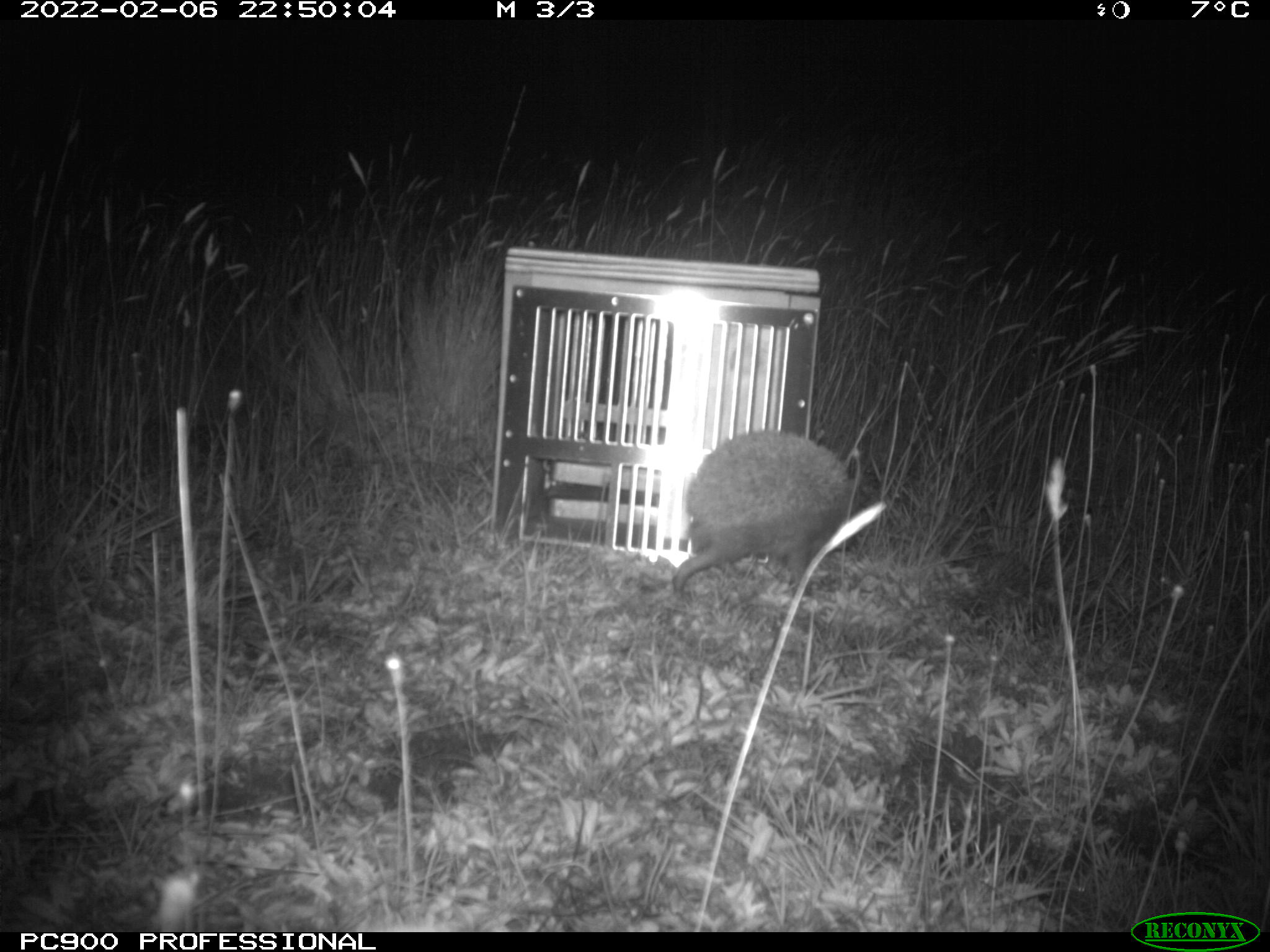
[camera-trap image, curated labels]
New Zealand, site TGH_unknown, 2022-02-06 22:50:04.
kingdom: Animalia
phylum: Chordata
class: Mammalia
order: Eulipotyphla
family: Erinaceidae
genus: Erinaceus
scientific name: Erinaceus europaeus europaeus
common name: european hedgehog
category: hedgehog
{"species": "hedgehog (european hedgehog) (Erinaceus europaeus europaeus)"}